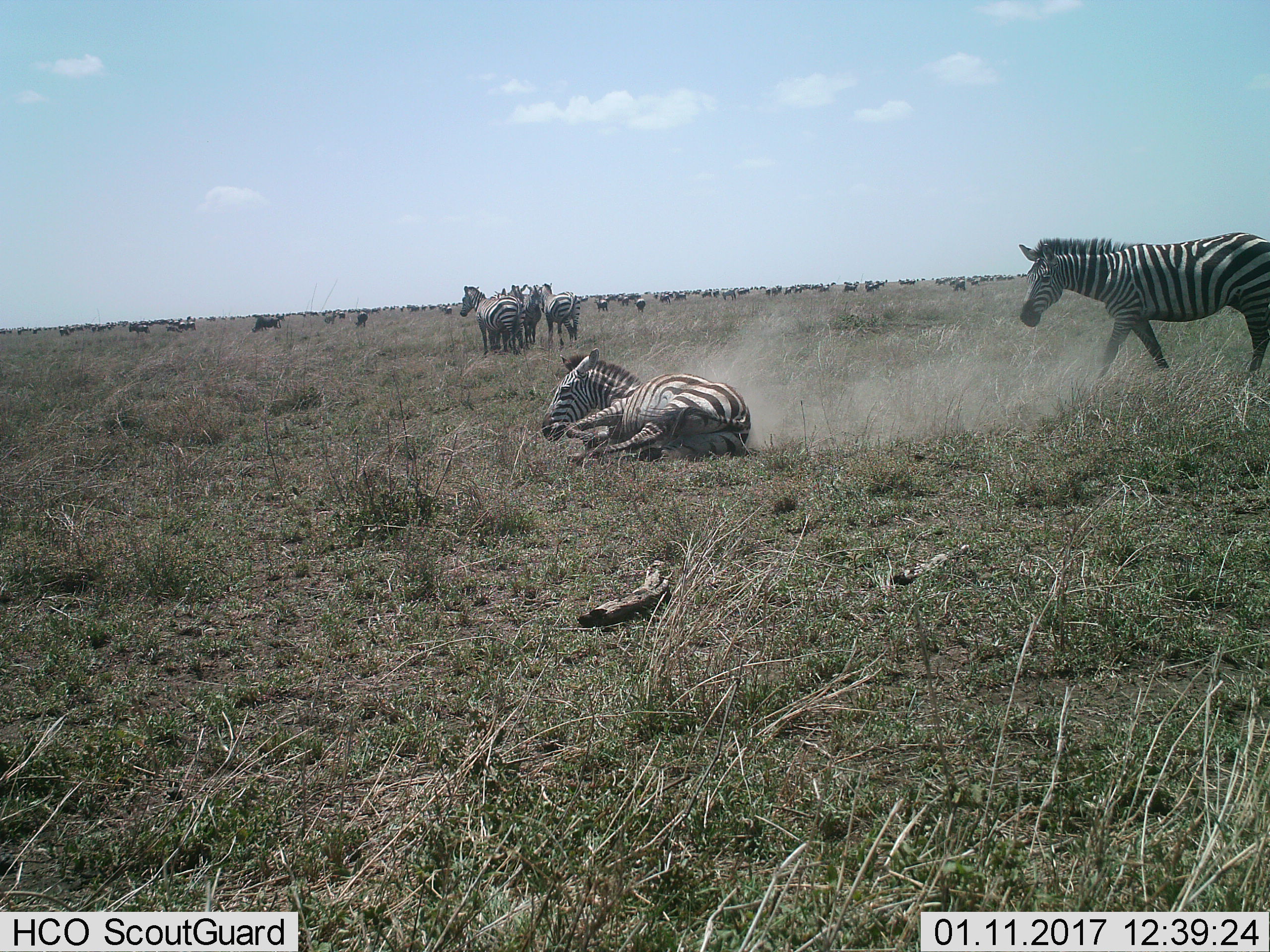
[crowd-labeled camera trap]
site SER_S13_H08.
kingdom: Animalia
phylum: Chordata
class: Mammalia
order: Perissodactyla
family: Equidae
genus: Equus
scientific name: Equus quagga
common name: plains zebra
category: zebraplains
Zebraplains (plains zebra) (Equus quagga), count 11-50. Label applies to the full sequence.